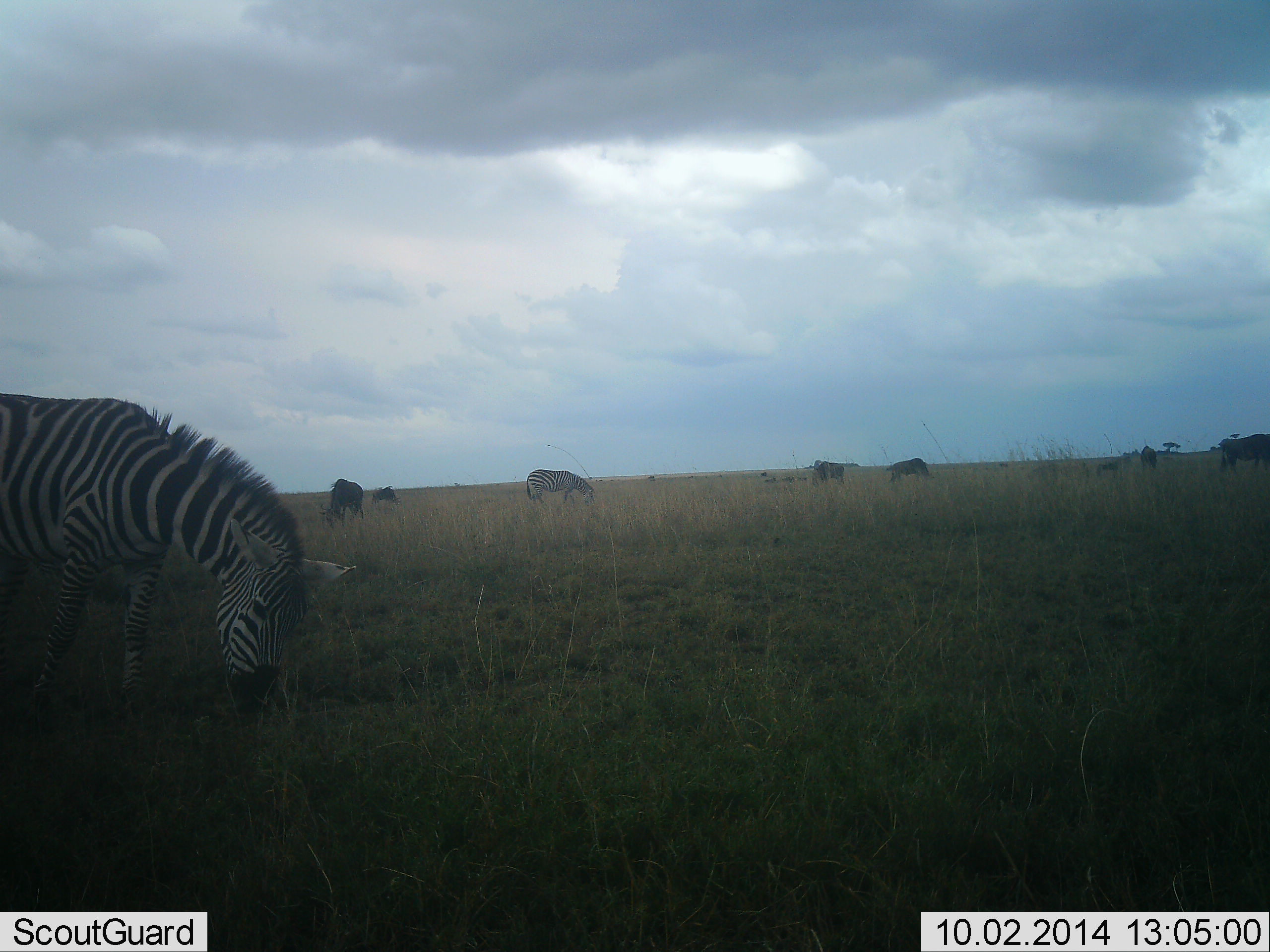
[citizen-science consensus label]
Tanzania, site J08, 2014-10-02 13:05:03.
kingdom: Animalia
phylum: Chordata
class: Mammalia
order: Artiodactyla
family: Bovidae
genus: Connochaetes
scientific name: Connochaetes taurinus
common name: blue wildebeest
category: wildebeest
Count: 6.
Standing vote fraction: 30%.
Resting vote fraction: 0%.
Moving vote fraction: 0%.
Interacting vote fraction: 0%.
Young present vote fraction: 0%.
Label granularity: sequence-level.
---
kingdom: Animalia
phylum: Chordata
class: Mammalia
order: Perissodactyla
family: Equidae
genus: Equus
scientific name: Equus quagga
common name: plains zebra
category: zebra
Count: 3.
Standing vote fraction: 25%.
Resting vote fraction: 5%.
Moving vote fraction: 0%.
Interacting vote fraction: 0%.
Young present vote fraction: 0%.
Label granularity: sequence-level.